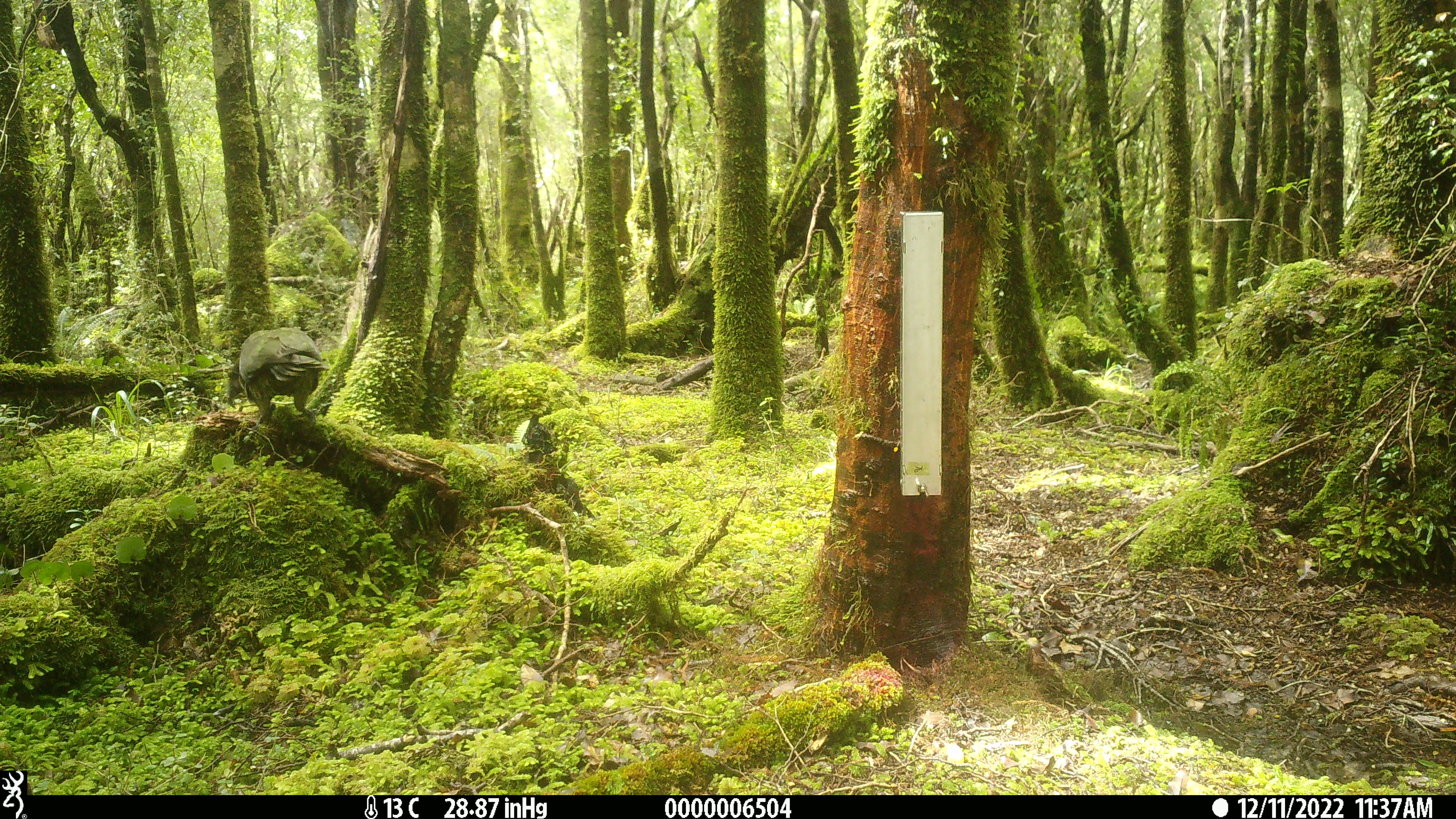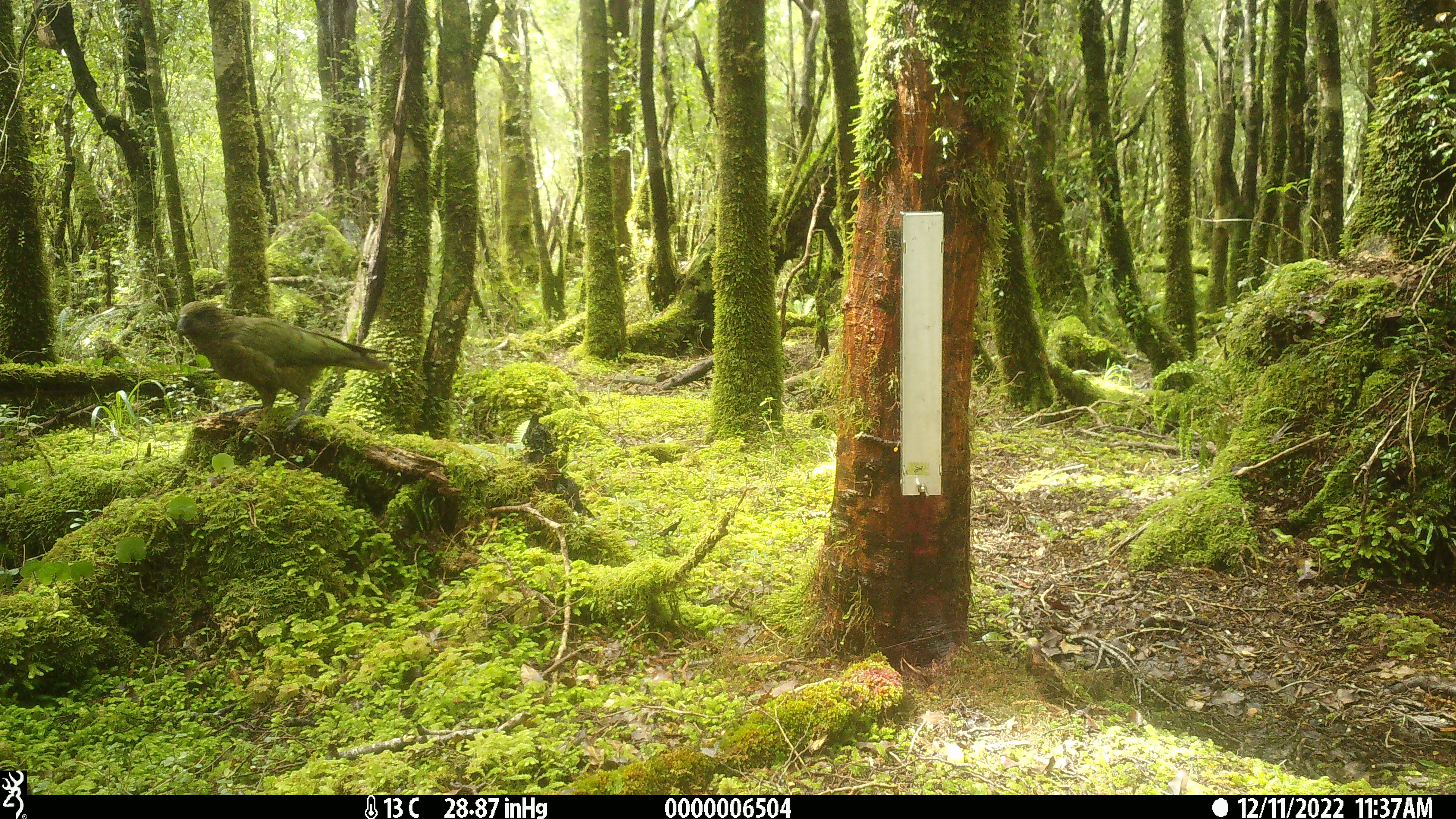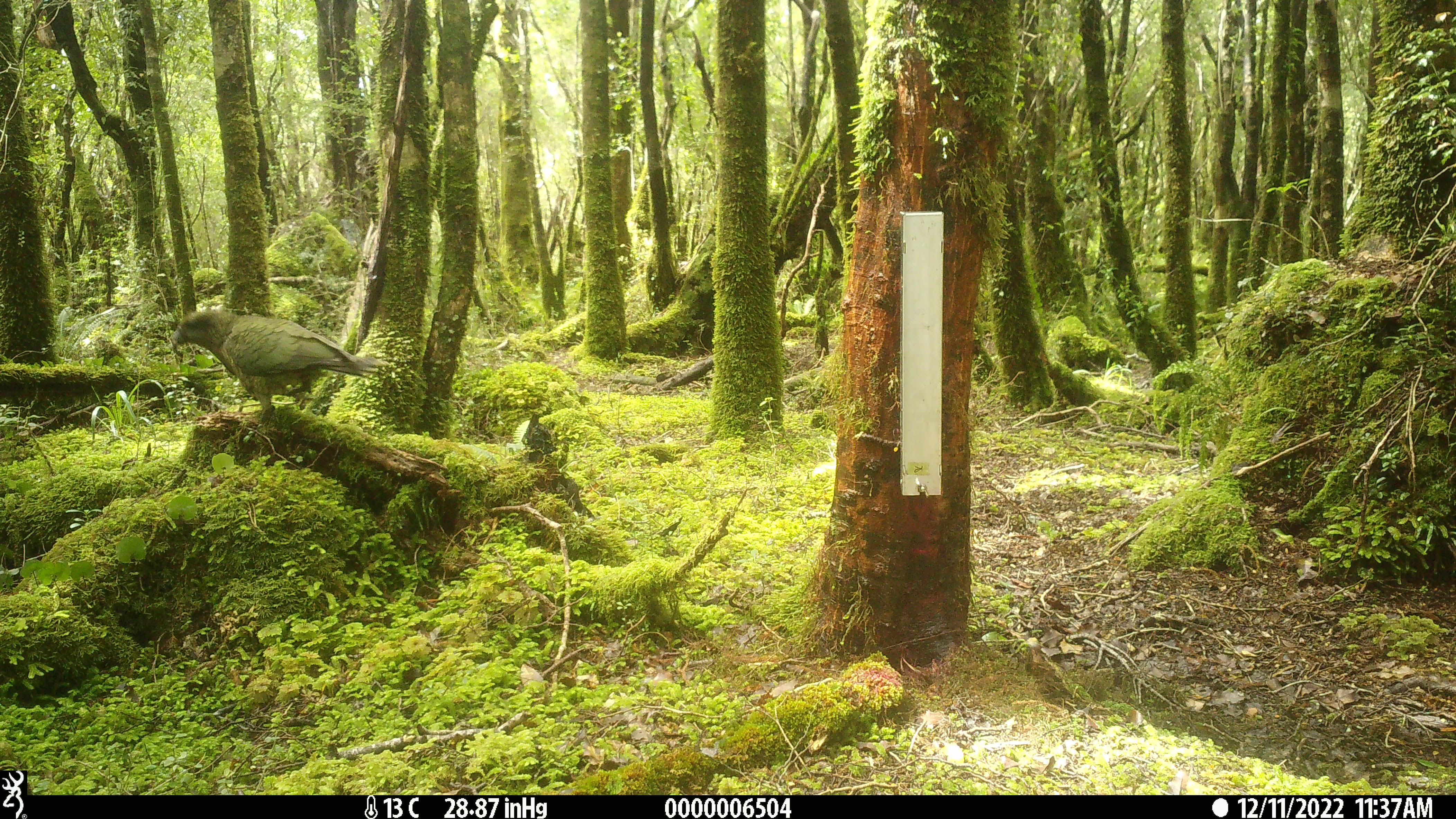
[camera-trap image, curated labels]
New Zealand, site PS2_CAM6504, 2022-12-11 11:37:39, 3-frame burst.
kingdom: Animalia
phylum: Chordata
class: Aves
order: Psittaciformes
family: Strigopidae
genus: Nestor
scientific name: Nestor notabilis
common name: kea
Kea (Nestor notabilis).